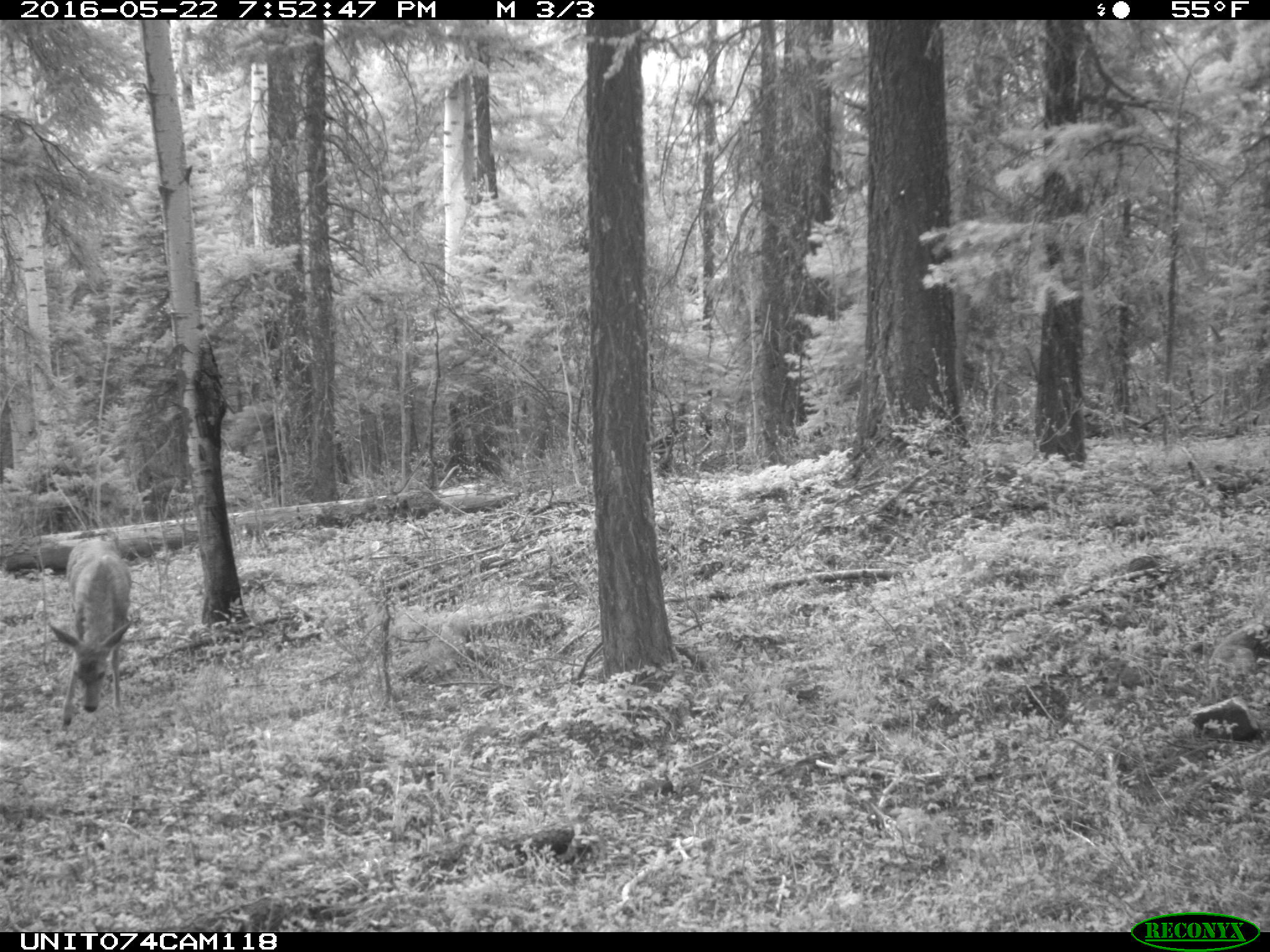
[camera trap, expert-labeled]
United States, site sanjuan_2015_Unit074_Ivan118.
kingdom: Animalia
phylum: Chordata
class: Mammalia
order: Artiodactyla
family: Cervidae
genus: Odocoileus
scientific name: Odocoileus hemionus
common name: mule deer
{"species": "Odocoileus hemionus (mule deer)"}